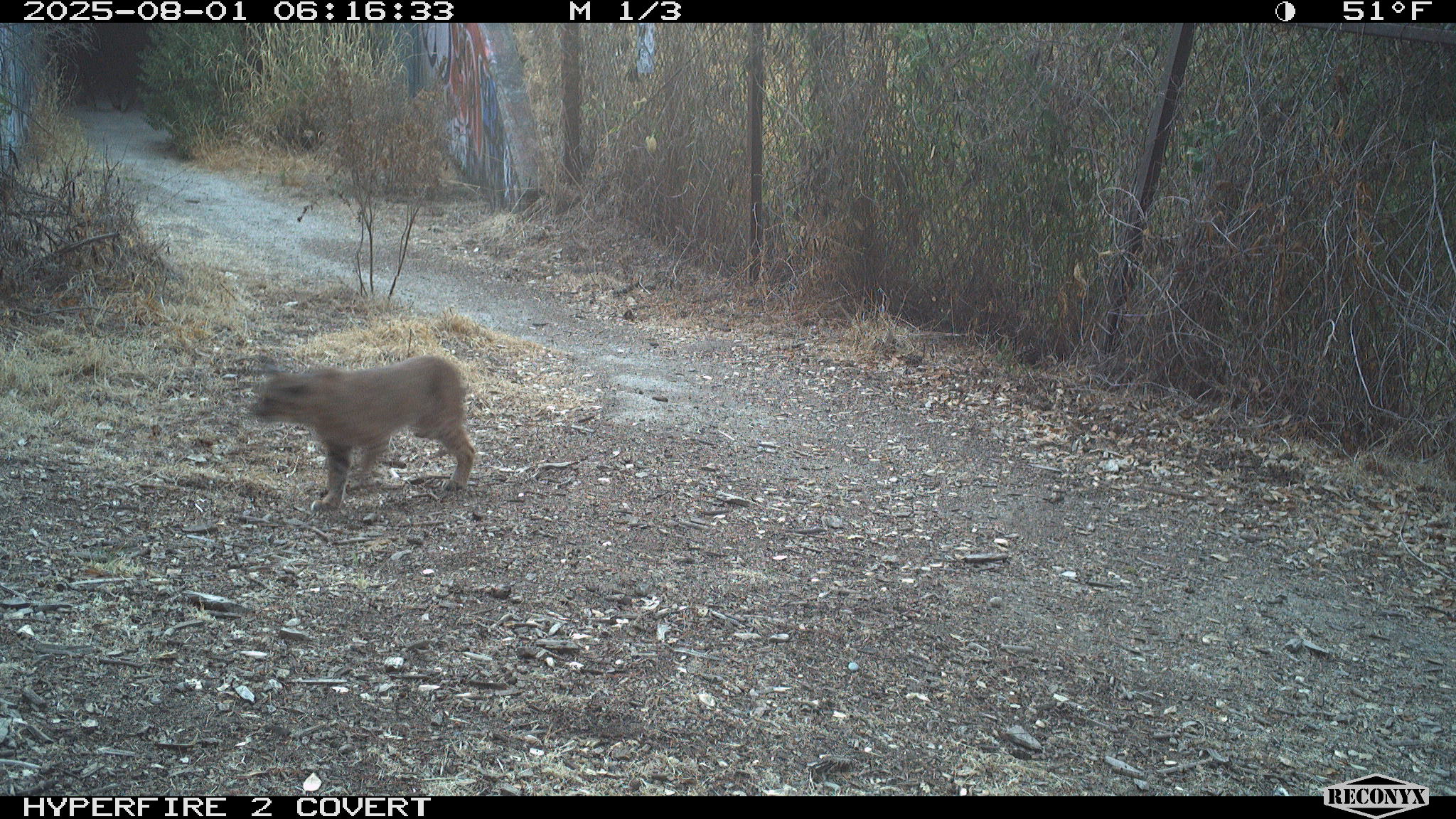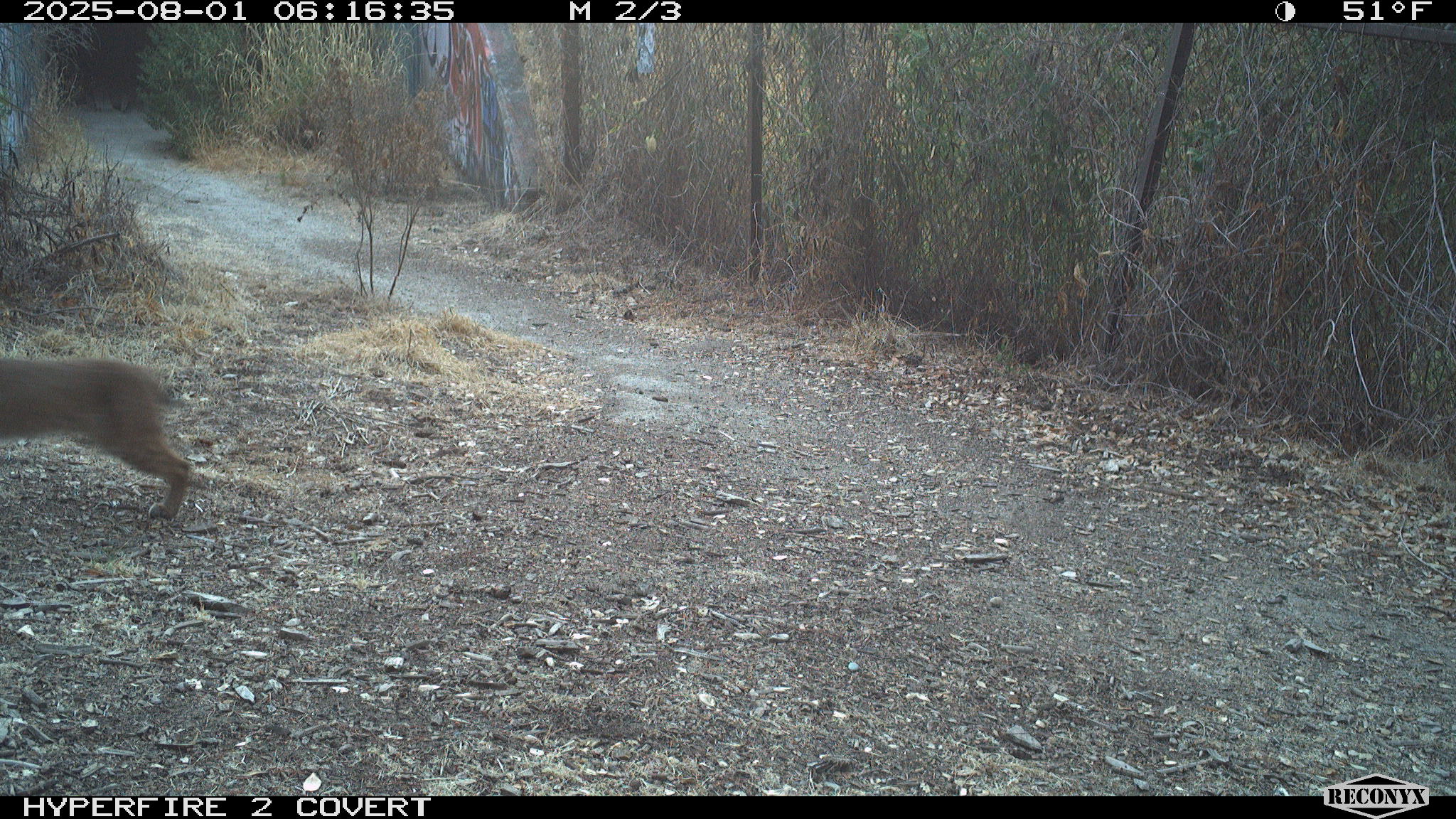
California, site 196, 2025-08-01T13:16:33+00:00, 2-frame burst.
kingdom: Animalia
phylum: Chordata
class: Mammalia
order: Carnivora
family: Felidae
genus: Lynx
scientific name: Lynx rufus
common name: bobcat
Bobcat (Lynx rufus).